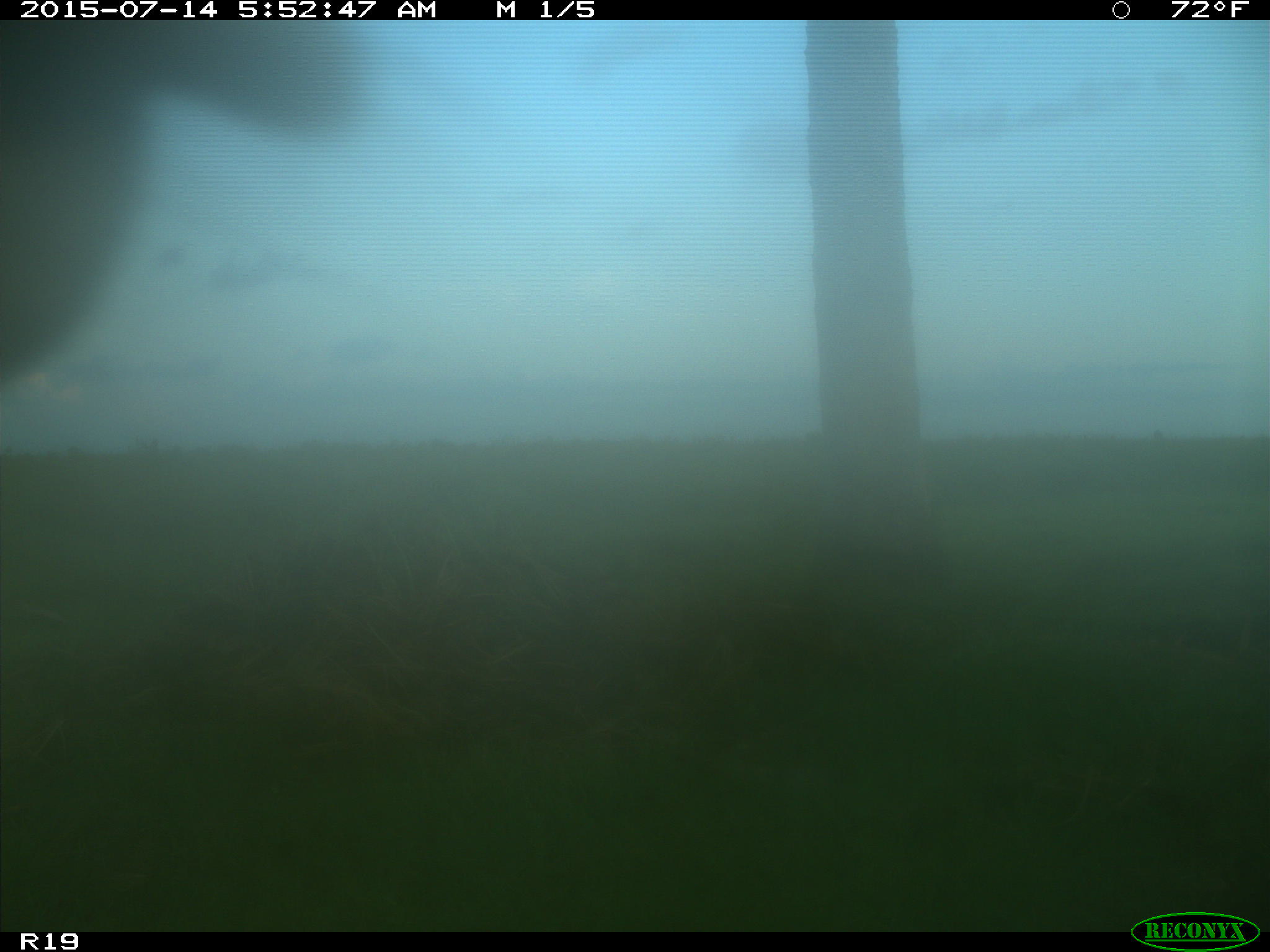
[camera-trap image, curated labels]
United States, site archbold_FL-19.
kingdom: Animalia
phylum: Chordata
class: Mammalia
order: Artiodactyla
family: Bovidae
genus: Bos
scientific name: Bos taurus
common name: domestic cow